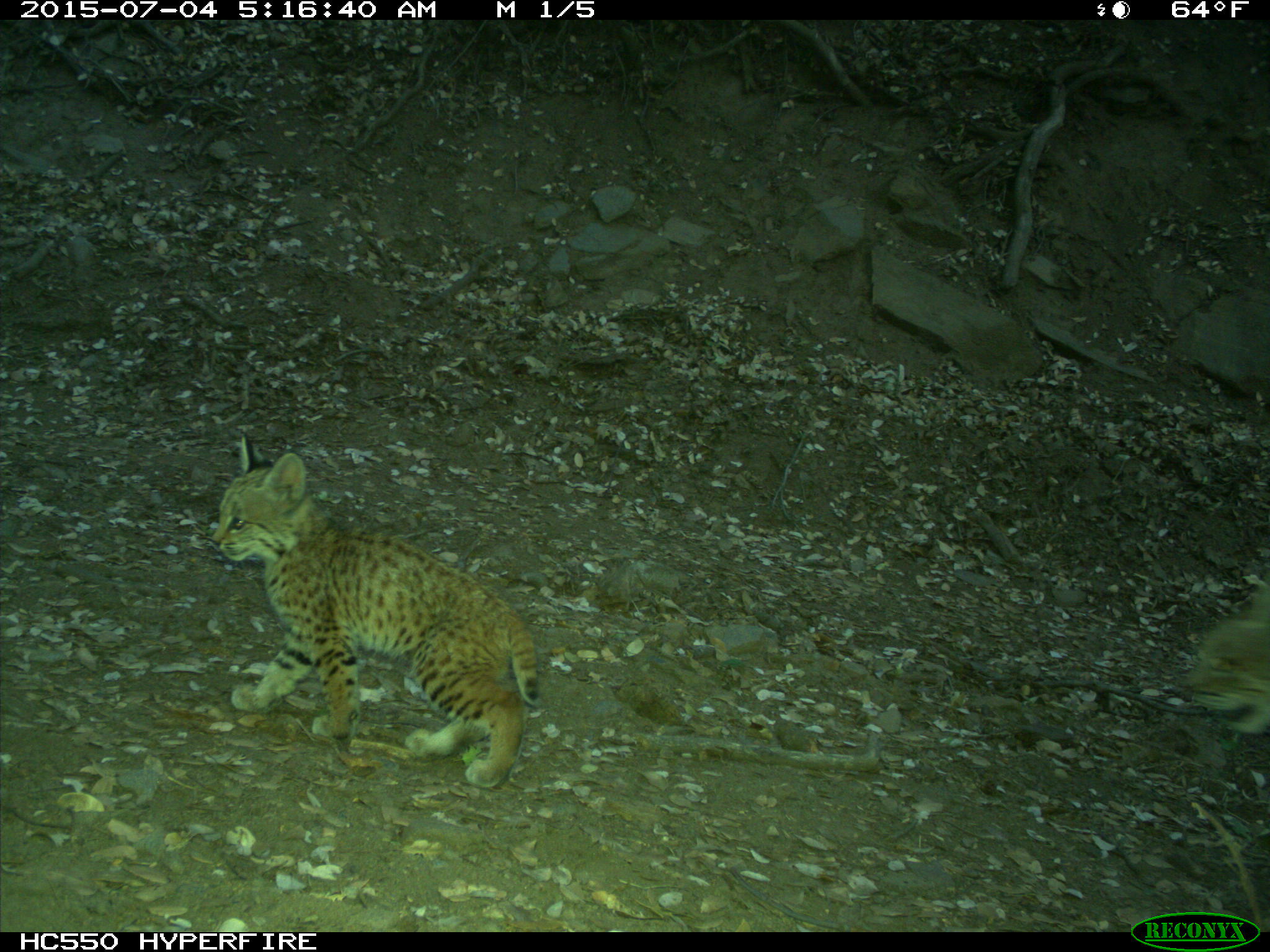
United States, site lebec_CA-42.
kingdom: Animalia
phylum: Chordata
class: Mammalia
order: Carnivora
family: Felidae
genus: Lynx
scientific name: Lynx rufus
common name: bobcat